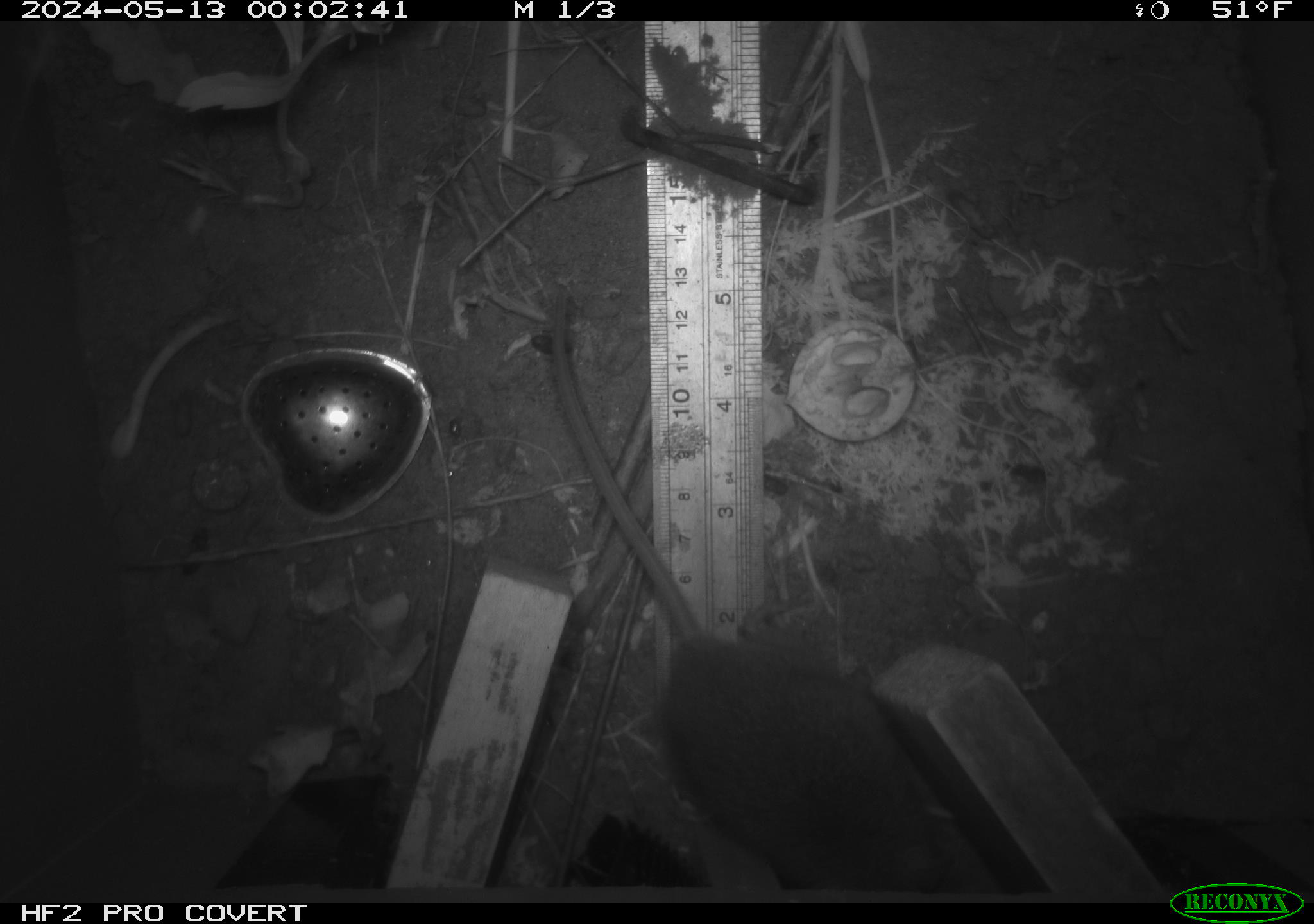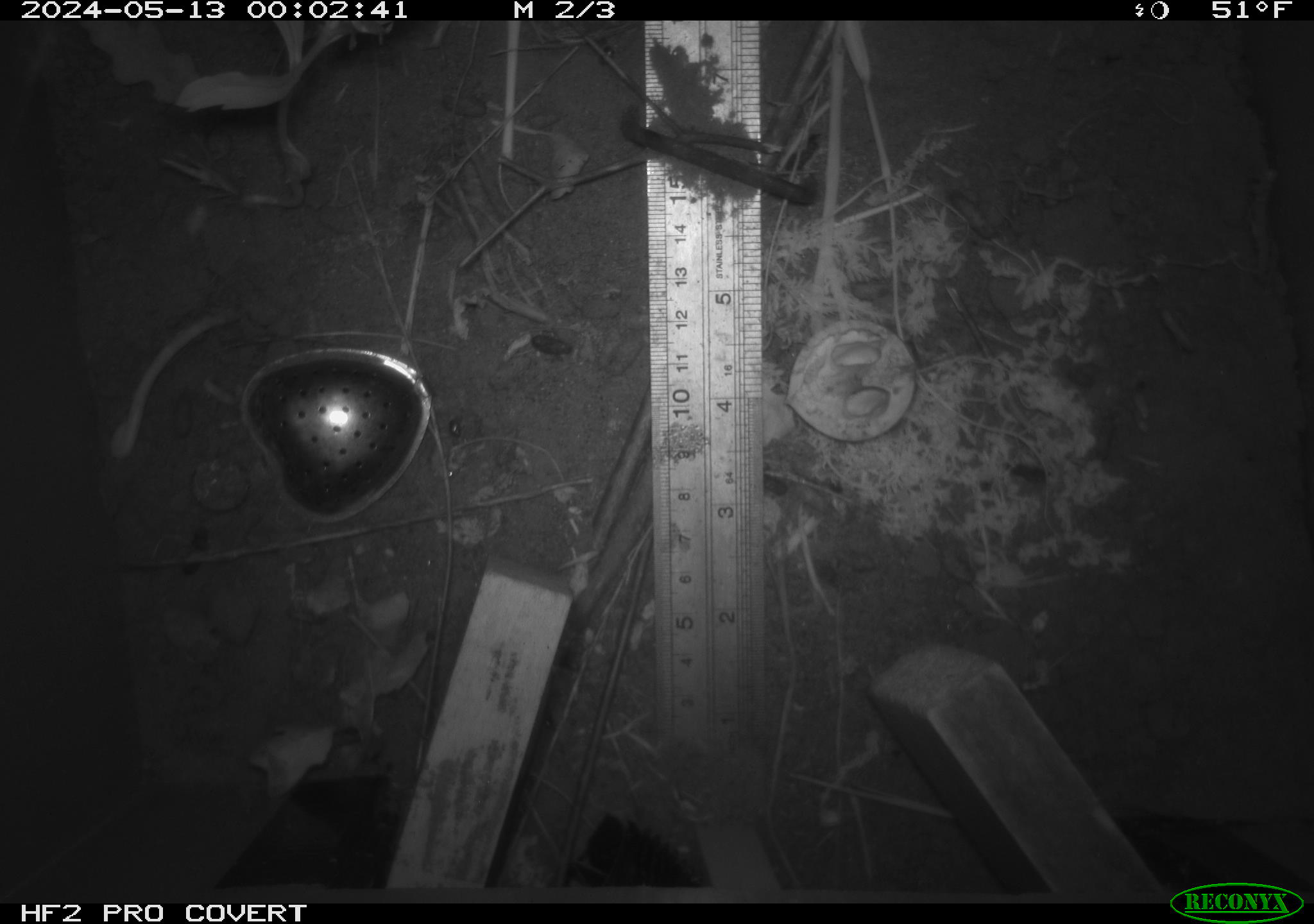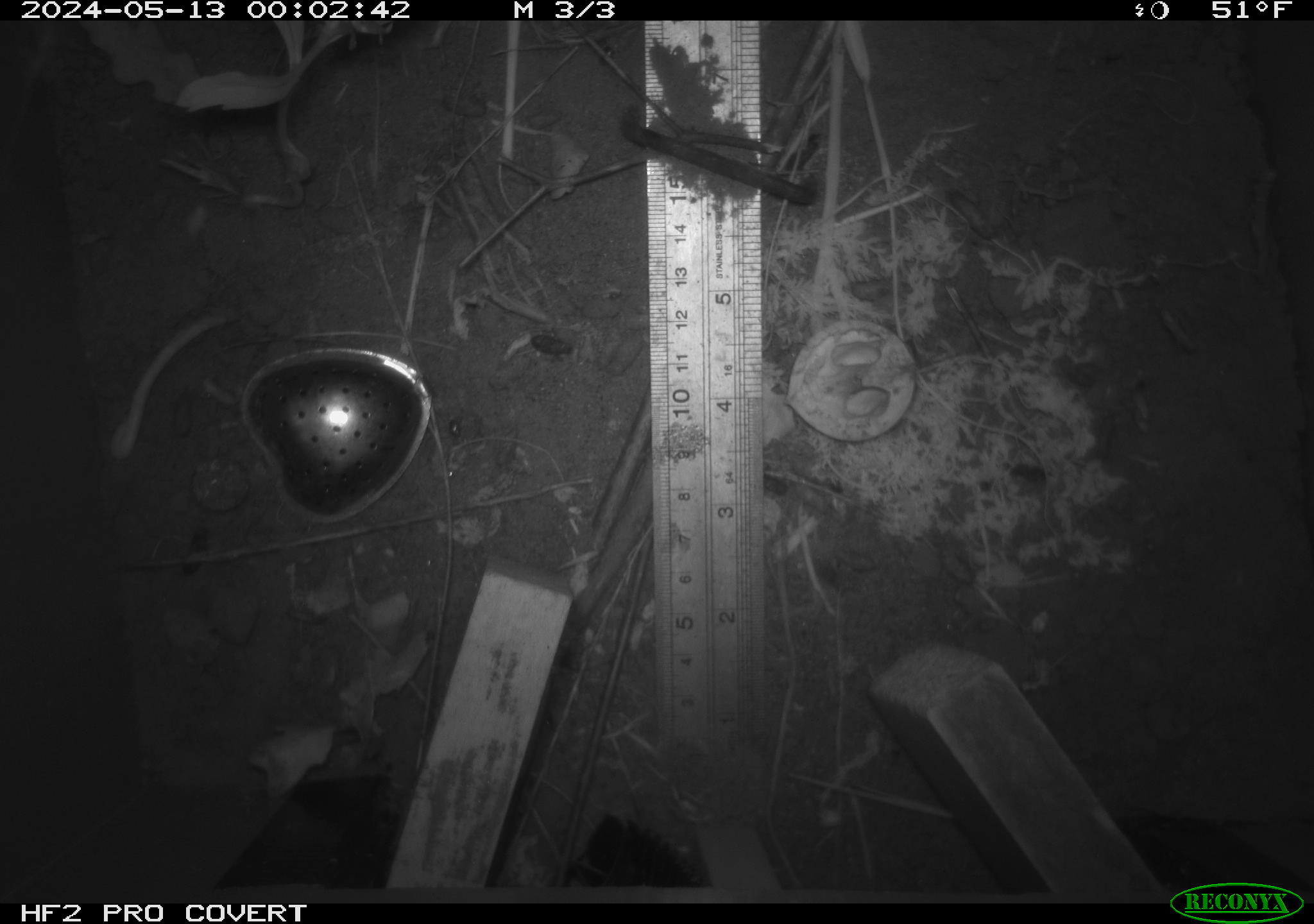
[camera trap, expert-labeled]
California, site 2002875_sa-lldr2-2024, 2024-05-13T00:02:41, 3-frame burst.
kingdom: Animalia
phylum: Chordata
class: Mammalia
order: Rodentia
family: Muridae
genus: Rattus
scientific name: Rattus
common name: rat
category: rattus species